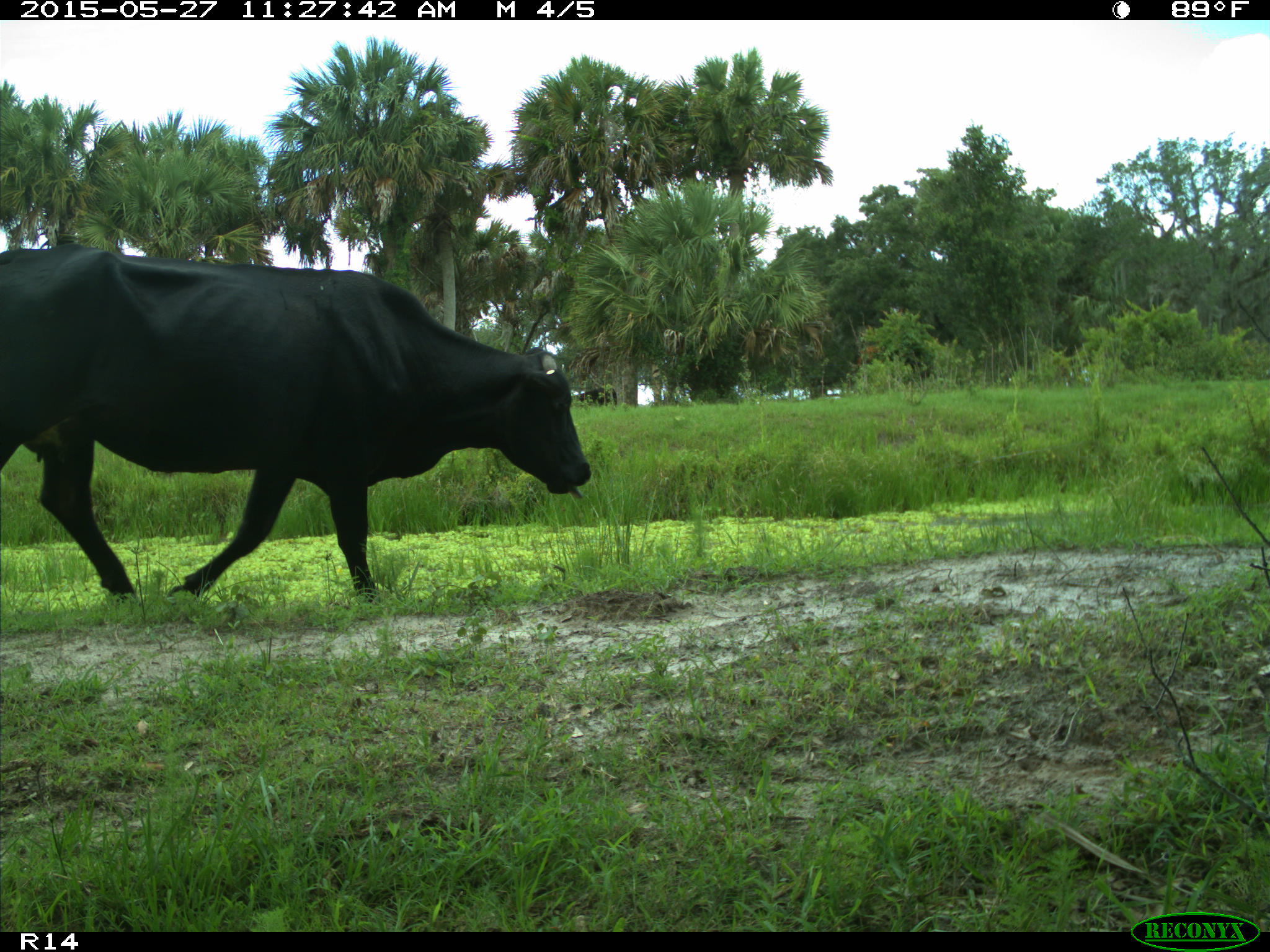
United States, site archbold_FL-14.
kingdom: Animalia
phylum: Chordata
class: Mammalia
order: Artiodactyla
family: Bovidae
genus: Bos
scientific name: Bos taurus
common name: domestic cow